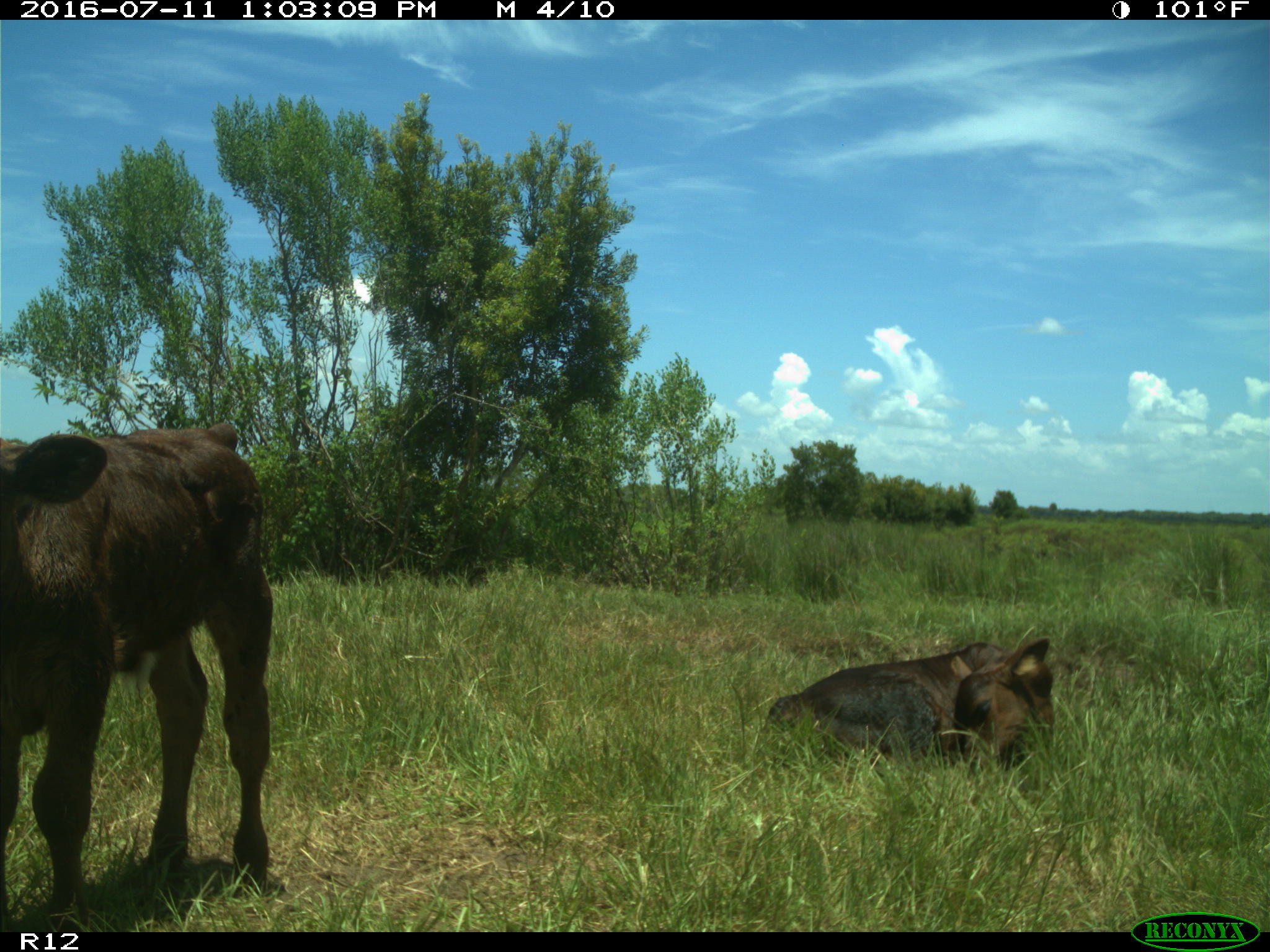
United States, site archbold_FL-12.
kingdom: Animalia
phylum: Chordata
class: Mammalia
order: Artiodactyla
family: Bovidae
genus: Bos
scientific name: Bos taurus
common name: domestic cow